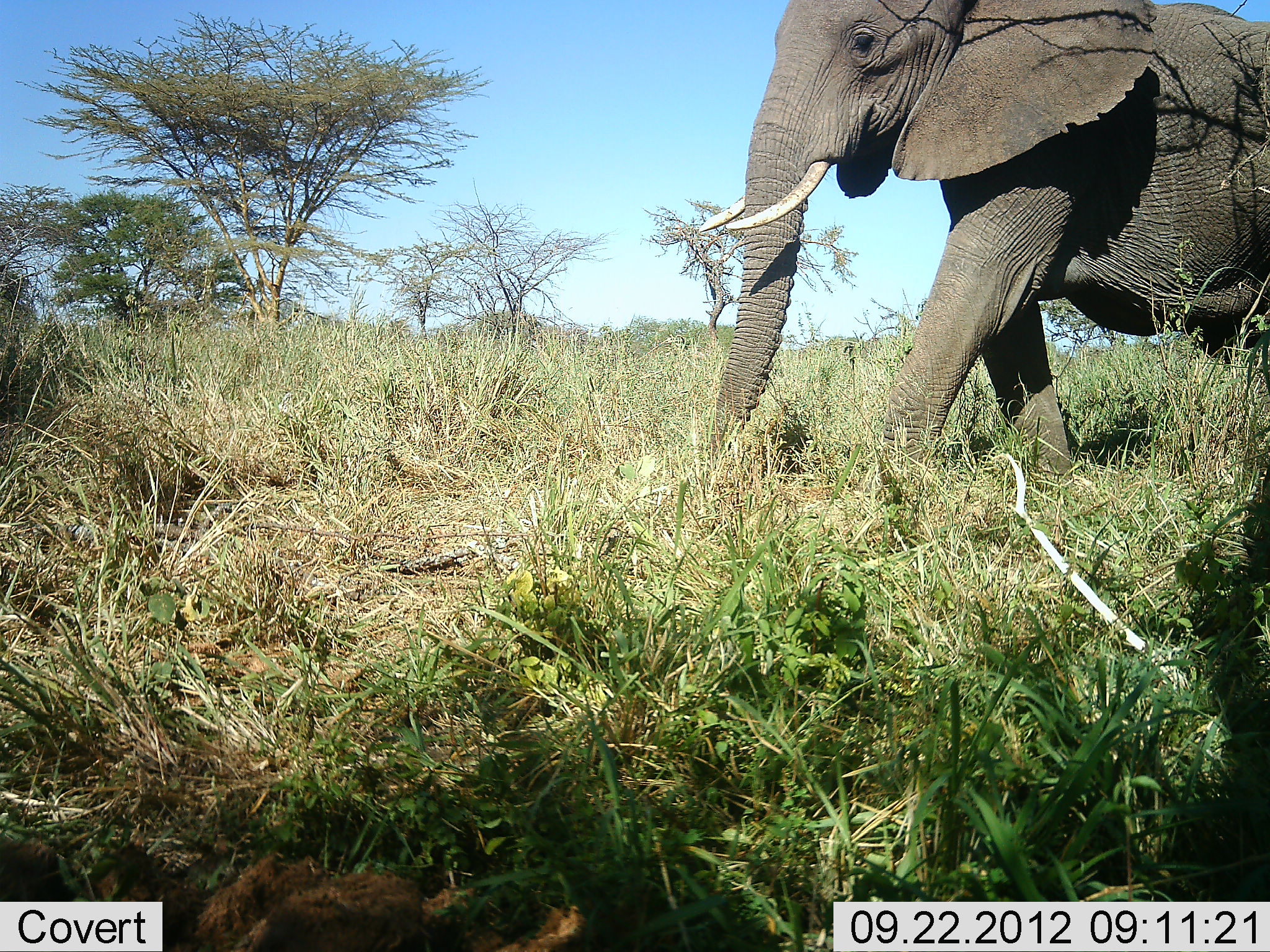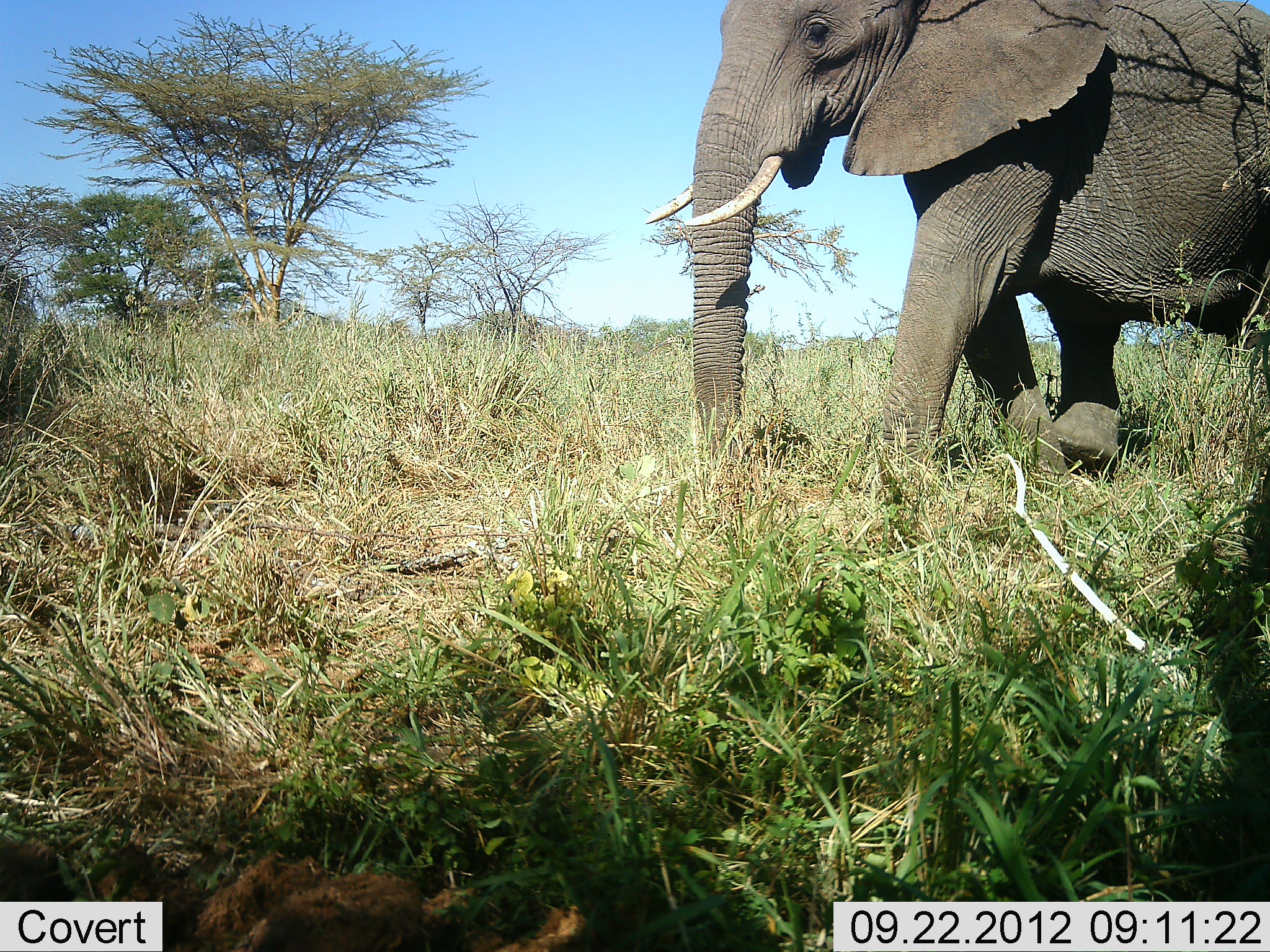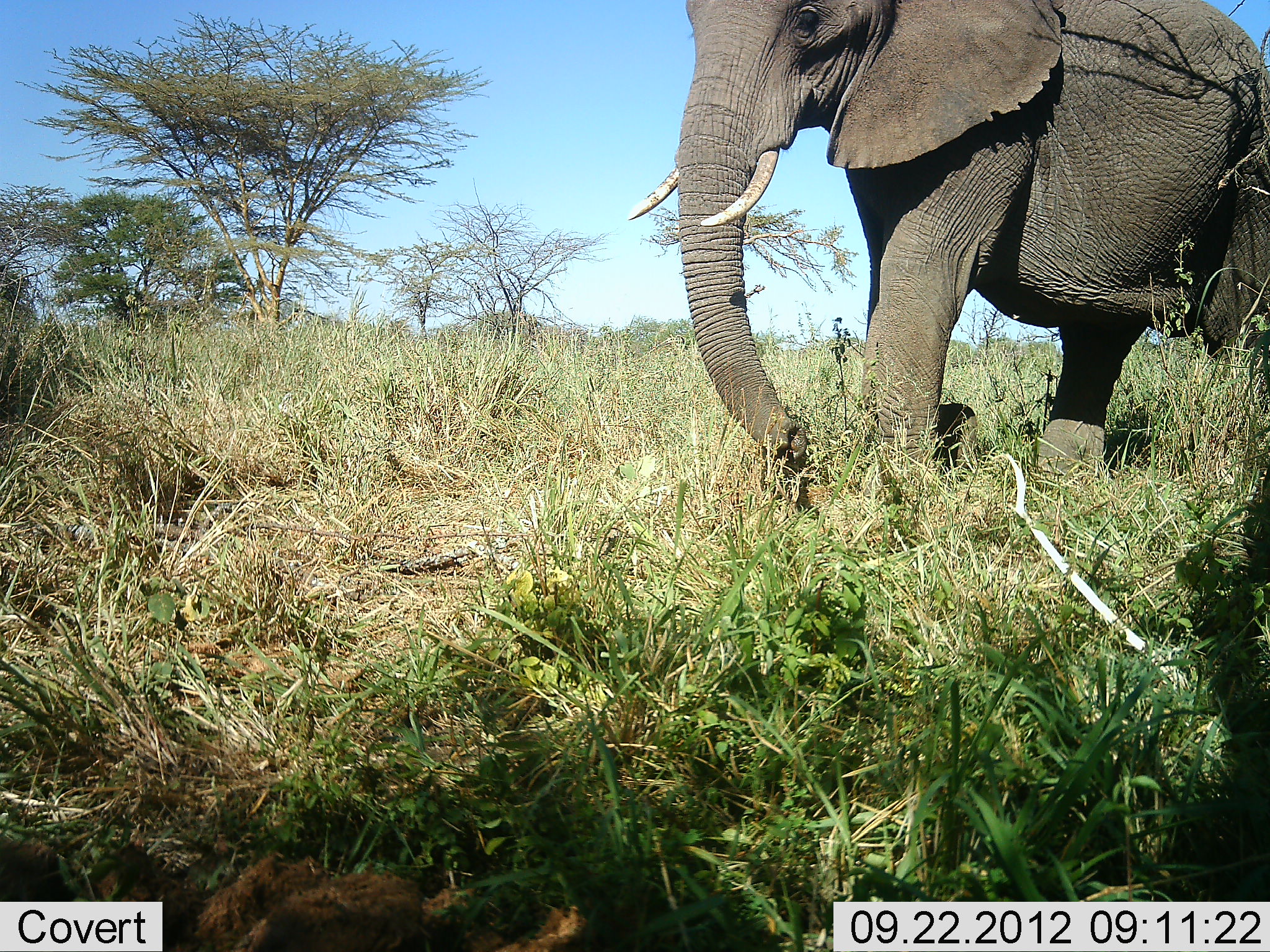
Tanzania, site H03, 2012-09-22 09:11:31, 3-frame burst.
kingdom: Animalia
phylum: Chordata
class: Mammalia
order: Proboscidea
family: Elephantidae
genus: Loxodonta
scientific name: Loxodonta africana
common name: african bush elephant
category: elephant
Elephant (african bush elephant) (Loxodonta africana), count 1. Behavior (volunteer vote fractions): standing 20%, resting 0%, moving 80%, interacting 0%. Young present (vote fraction): 0%. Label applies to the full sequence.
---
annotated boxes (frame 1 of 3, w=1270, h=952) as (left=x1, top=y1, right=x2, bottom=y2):
animal: (left=706, top=0, right=1270, bottom=474)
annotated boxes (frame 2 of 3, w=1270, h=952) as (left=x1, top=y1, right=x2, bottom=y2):
animal: (left=646, top=0, right=1270, bottom=477)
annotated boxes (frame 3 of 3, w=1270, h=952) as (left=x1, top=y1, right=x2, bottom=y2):
animal: (left=626, top=0, right=1270, bottom=495)